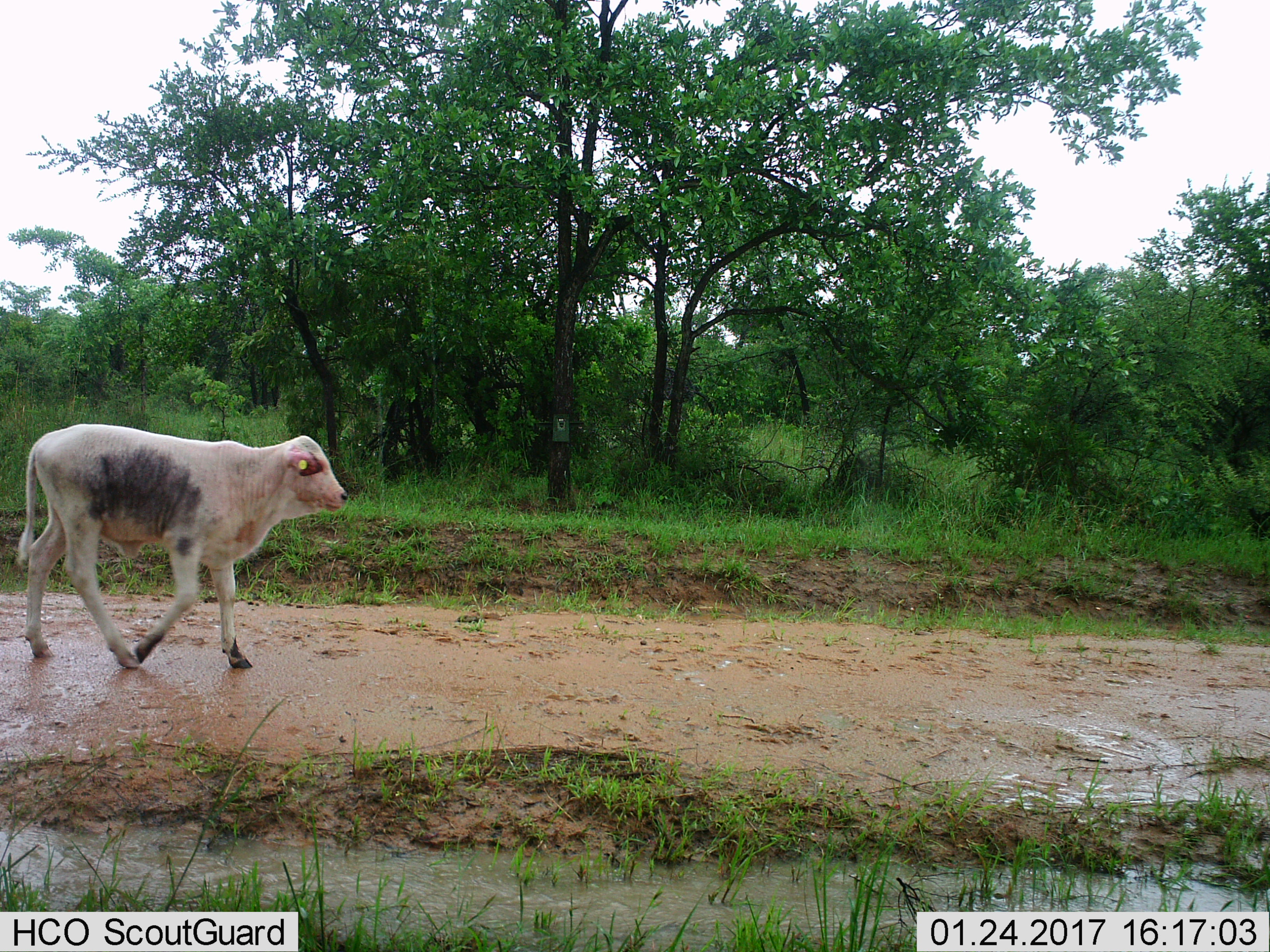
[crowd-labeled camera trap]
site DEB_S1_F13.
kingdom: Animalia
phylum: Chordata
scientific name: Vertebrata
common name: domestic animal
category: domesticanimal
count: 1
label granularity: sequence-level